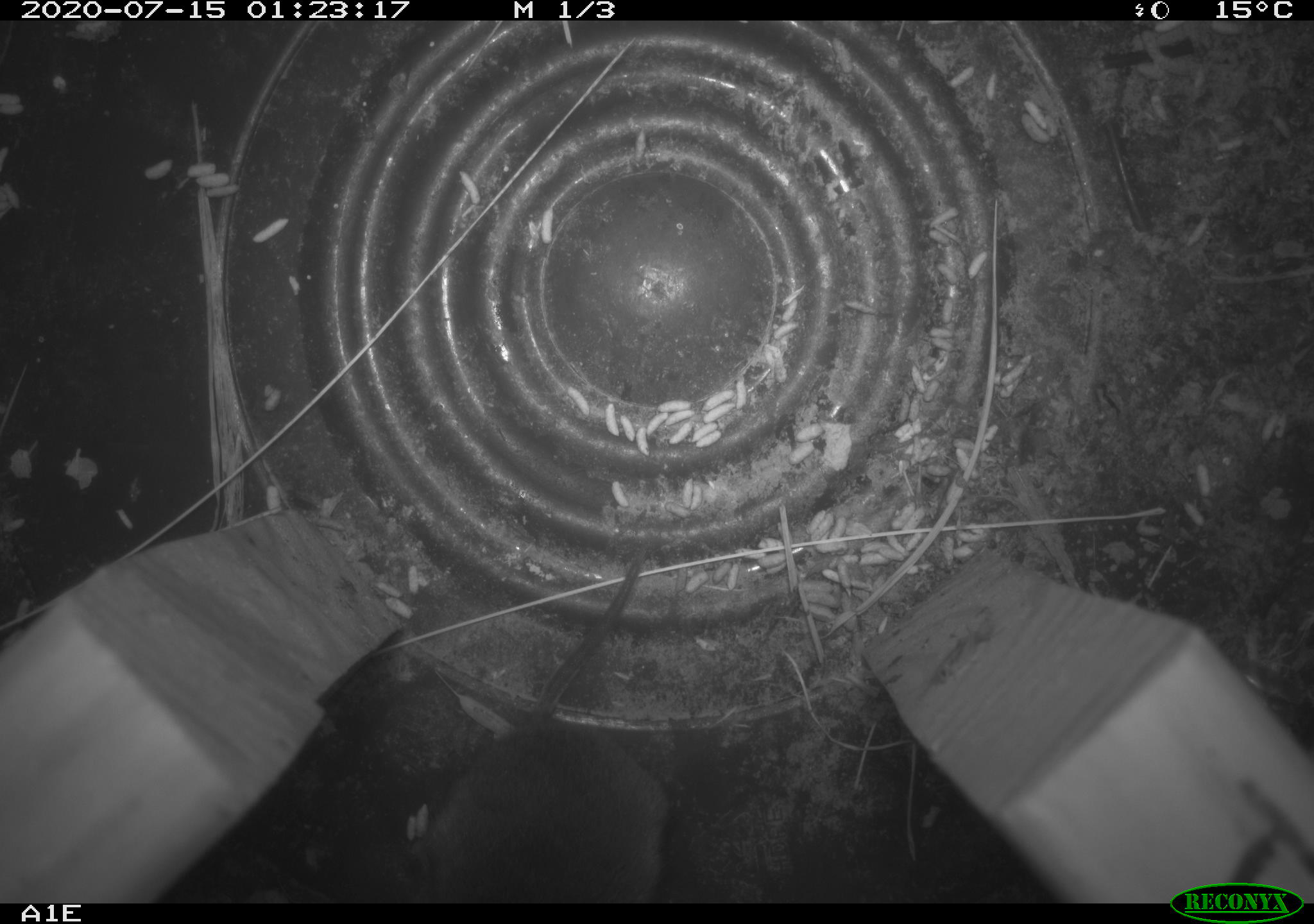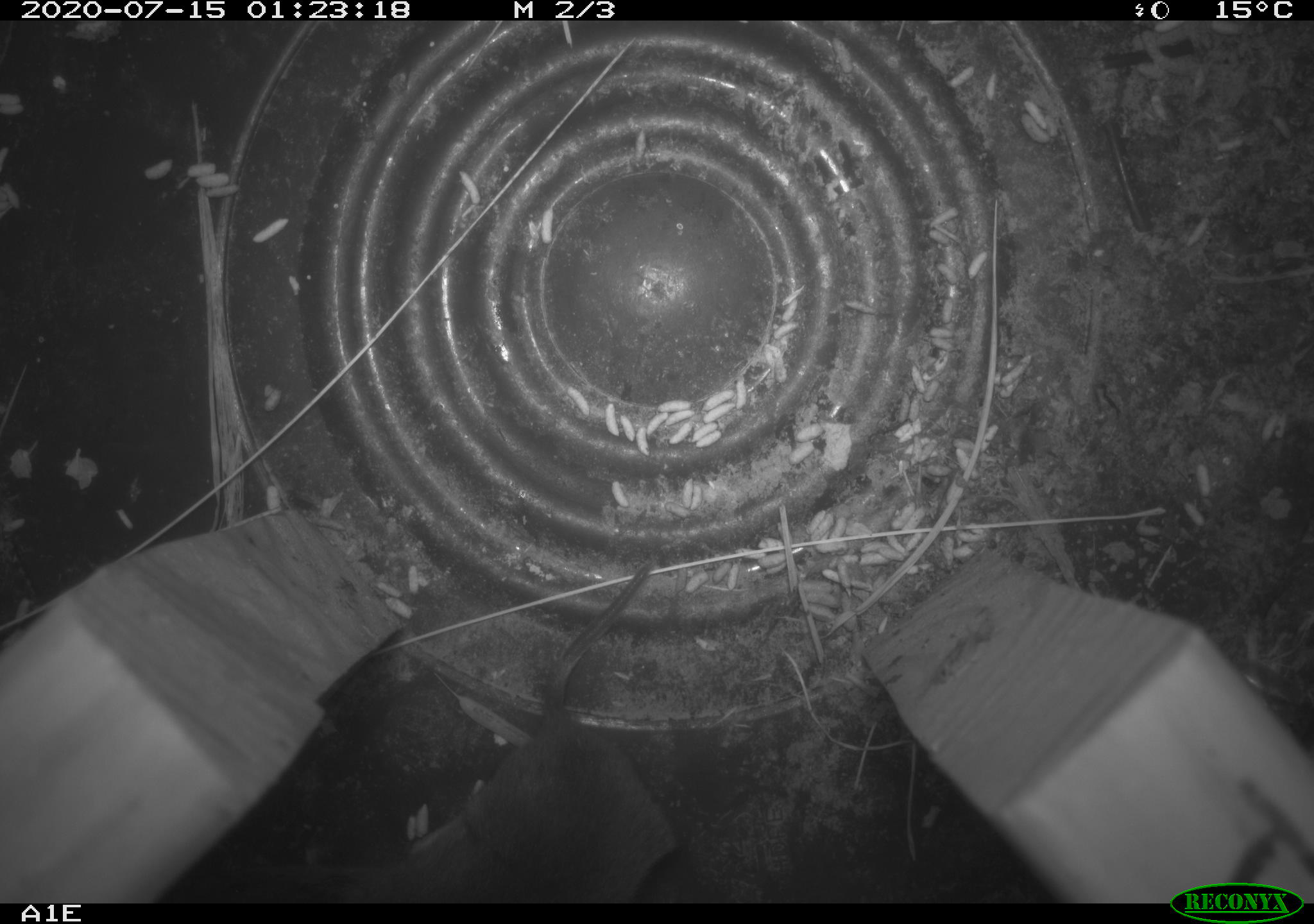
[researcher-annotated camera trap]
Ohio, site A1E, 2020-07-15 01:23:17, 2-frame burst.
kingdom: Animalia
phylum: Chordata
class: Mammalia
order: Rodentia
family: Cricetidae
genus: Microtus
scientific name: Microtus pennsylvanicus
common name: meadow vole